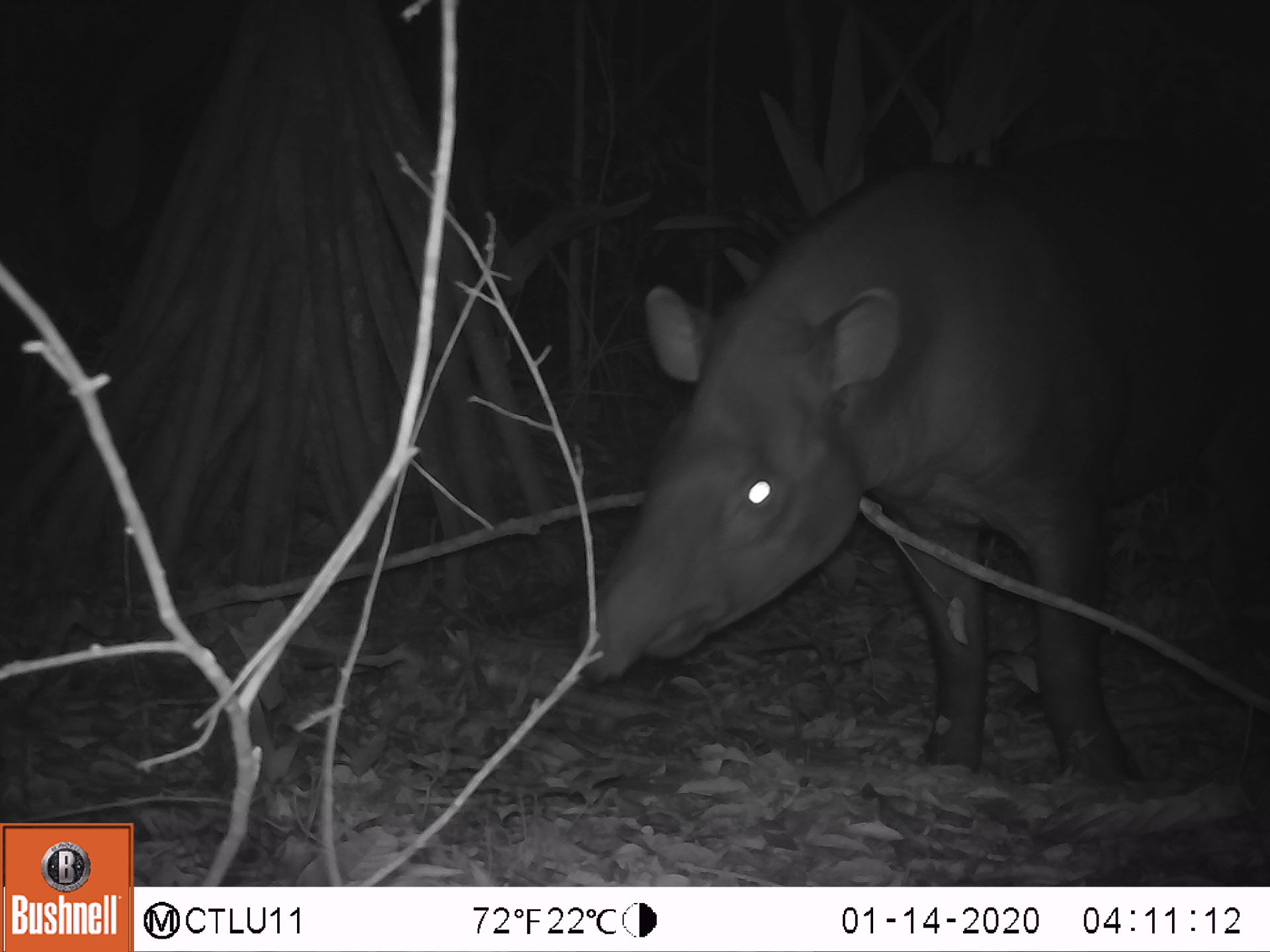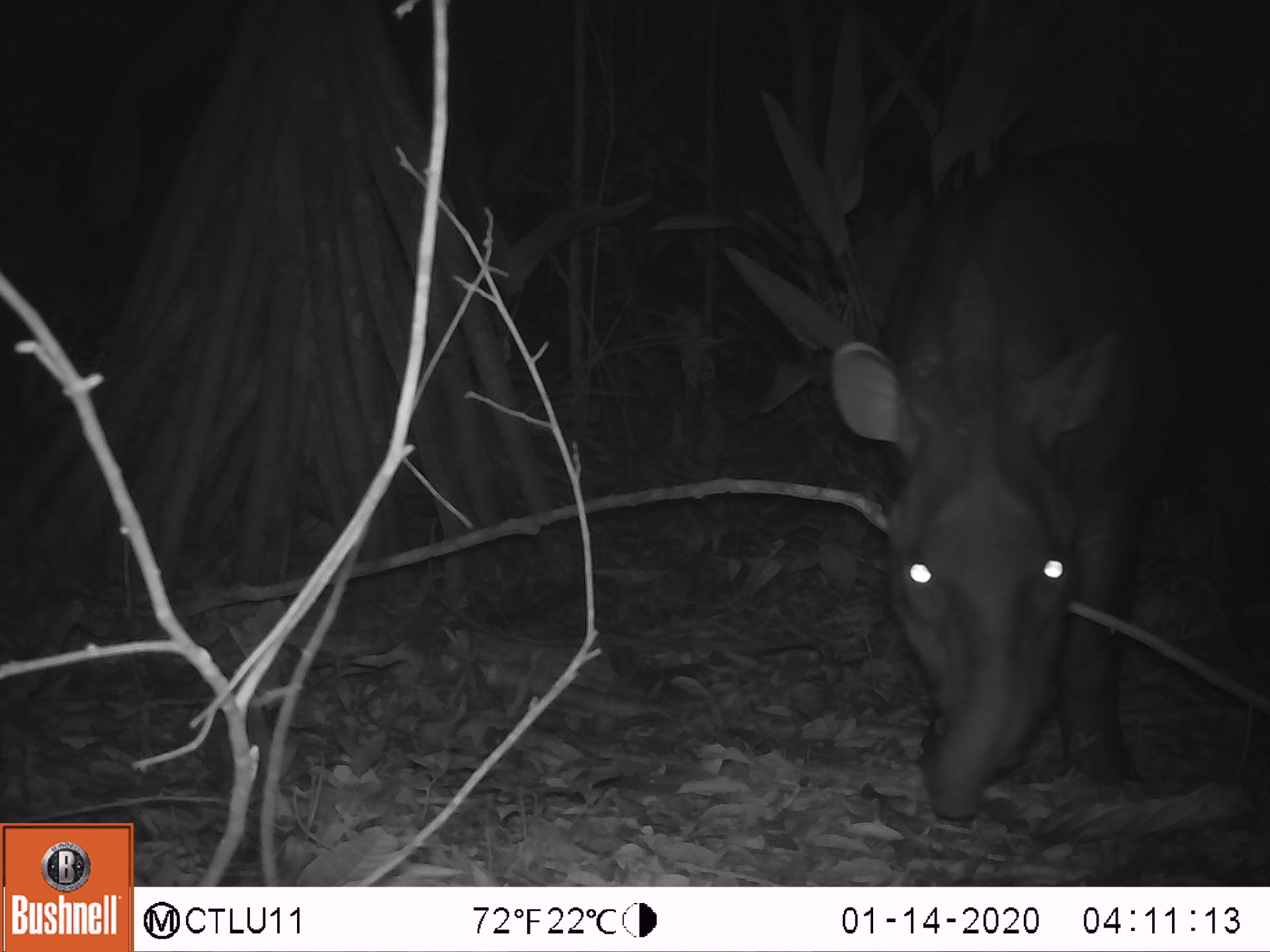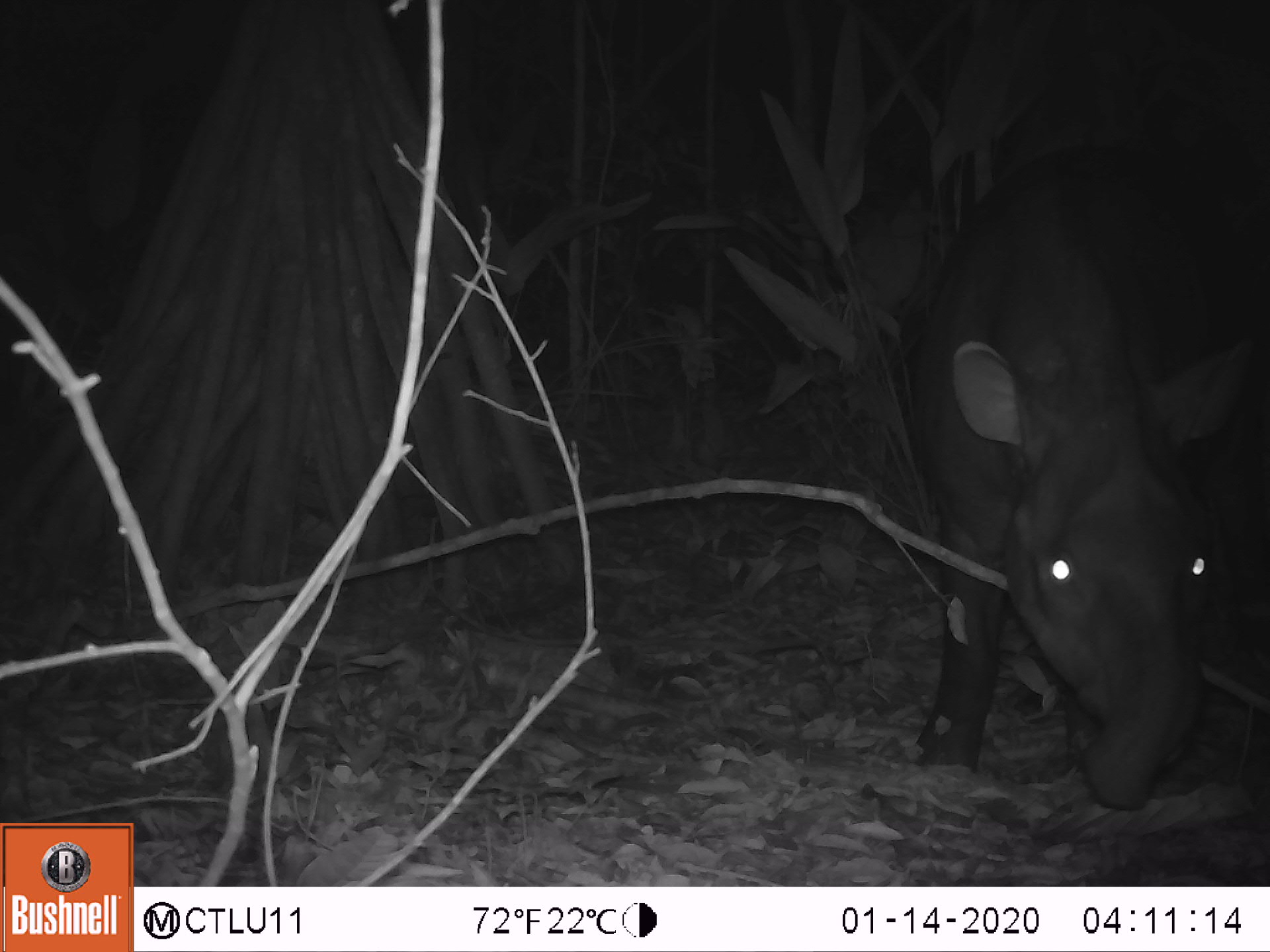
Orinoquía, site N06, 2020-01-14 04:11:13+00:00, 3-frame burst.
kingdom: Animalia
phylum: Chordata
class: Mammalia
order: Perissodactyla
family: Tapiridae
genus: Tapirus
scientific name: Tapirus terrestris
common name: lowland tapir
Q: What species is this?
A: Lowland tapir (Tapirus terrestris).